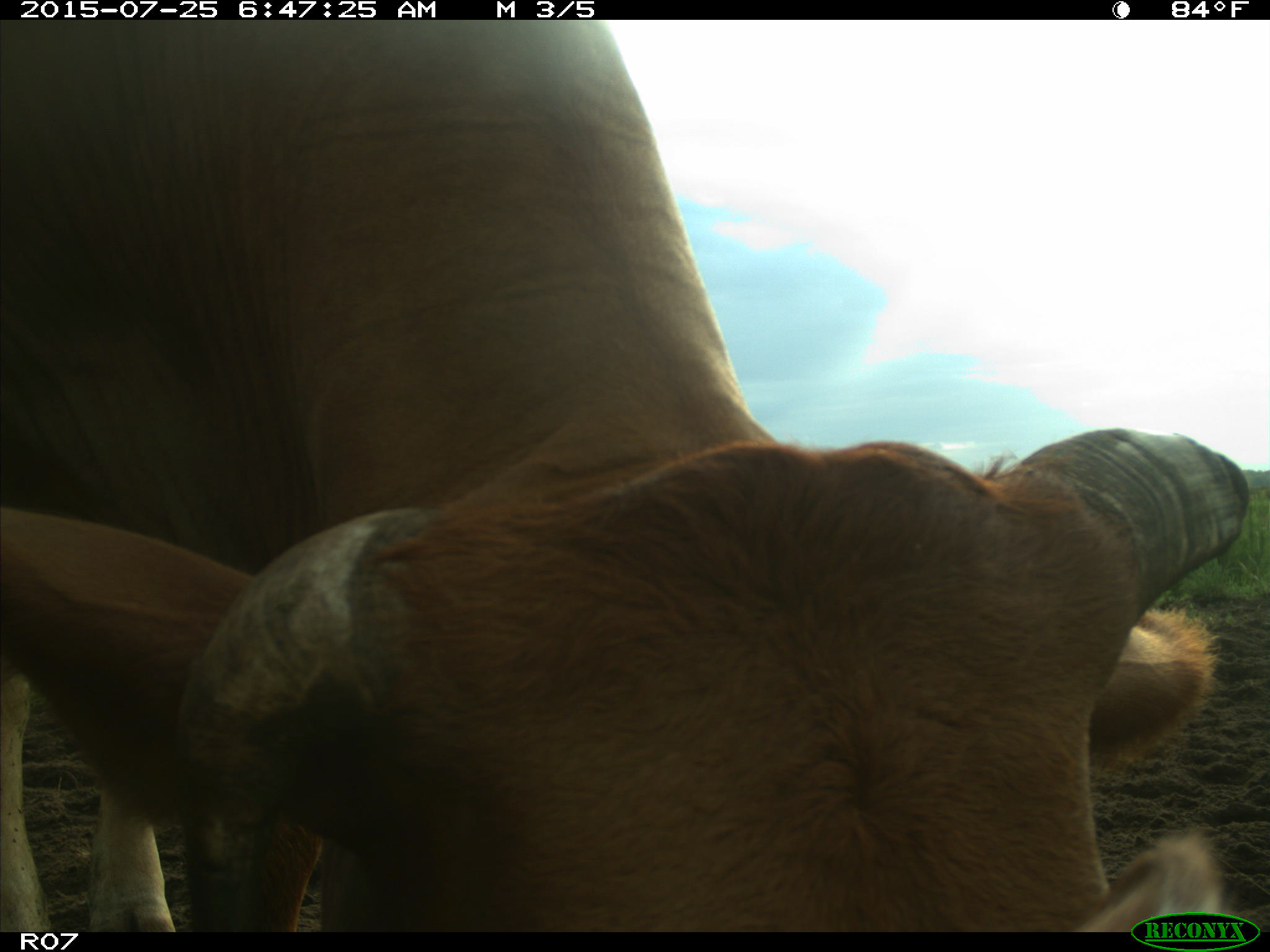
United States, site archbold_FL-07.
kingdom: Animalia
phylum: Chordata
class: Mammalia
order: Artiodactyla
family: Bovidae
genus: Bos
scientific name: Bos taurus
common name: domestic cow